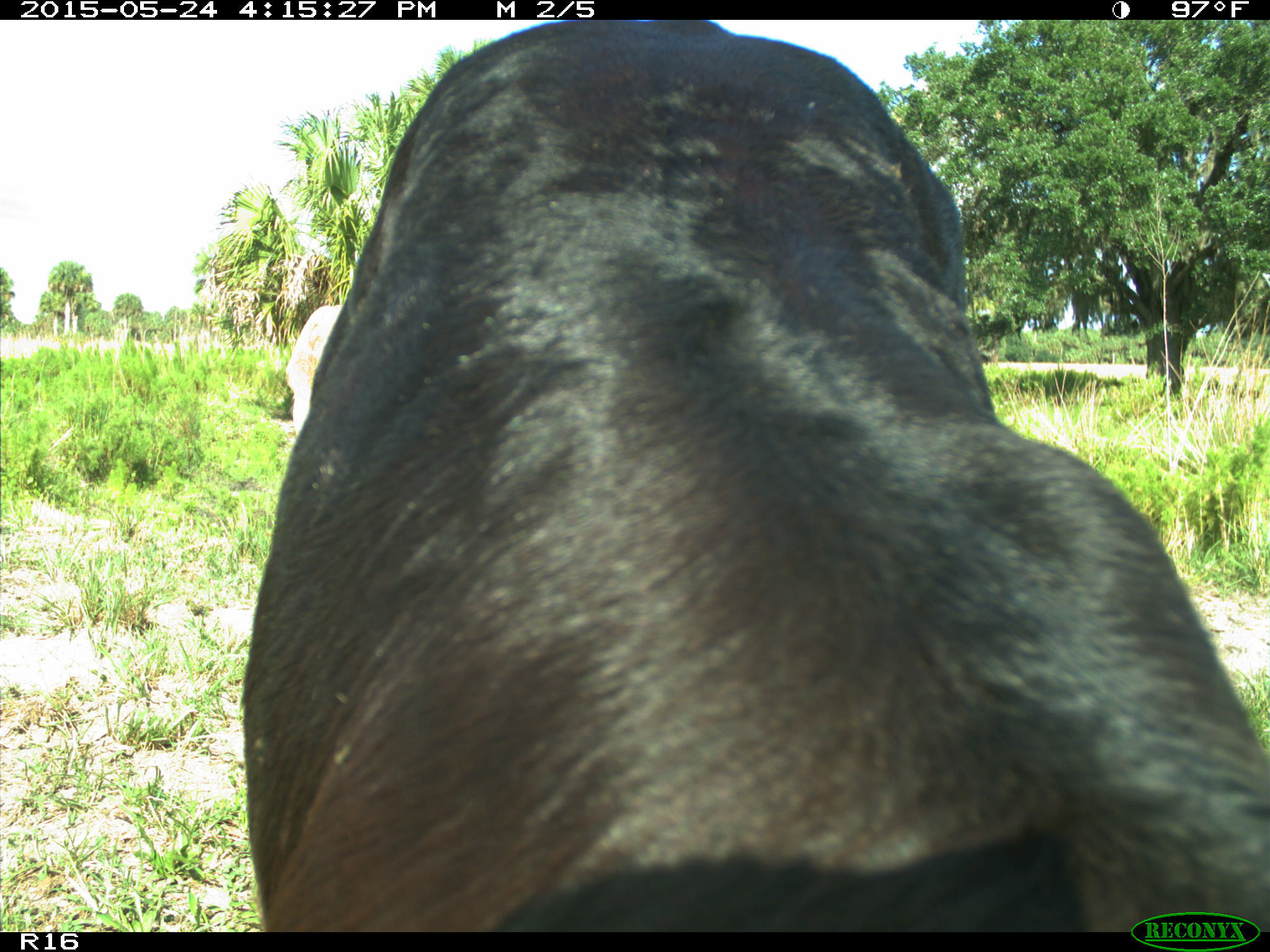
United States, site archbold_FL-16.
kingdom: Animalia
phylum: Chordata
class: Mammalia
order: Artiodactyla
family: Bovidae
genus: Bos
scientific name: Bos taurus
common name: domestic cow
Bos taurus (domestic cow).